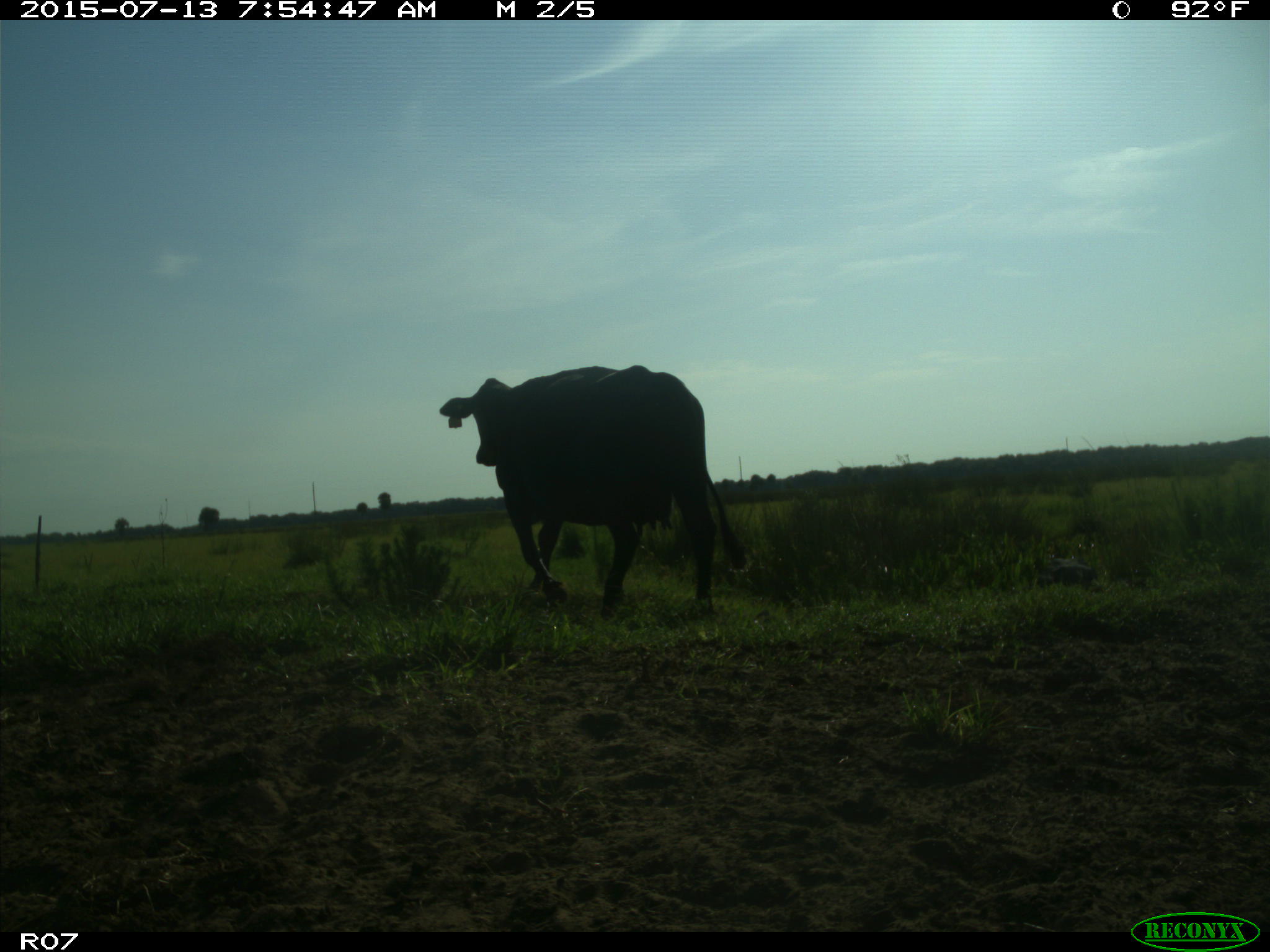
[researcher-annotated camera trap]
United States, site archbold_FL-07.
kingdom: Animalia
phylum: Chordata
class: Mammalia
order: Artiodactyla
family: Bovidae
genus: Bos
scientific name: Bos taurus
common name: domestic cow